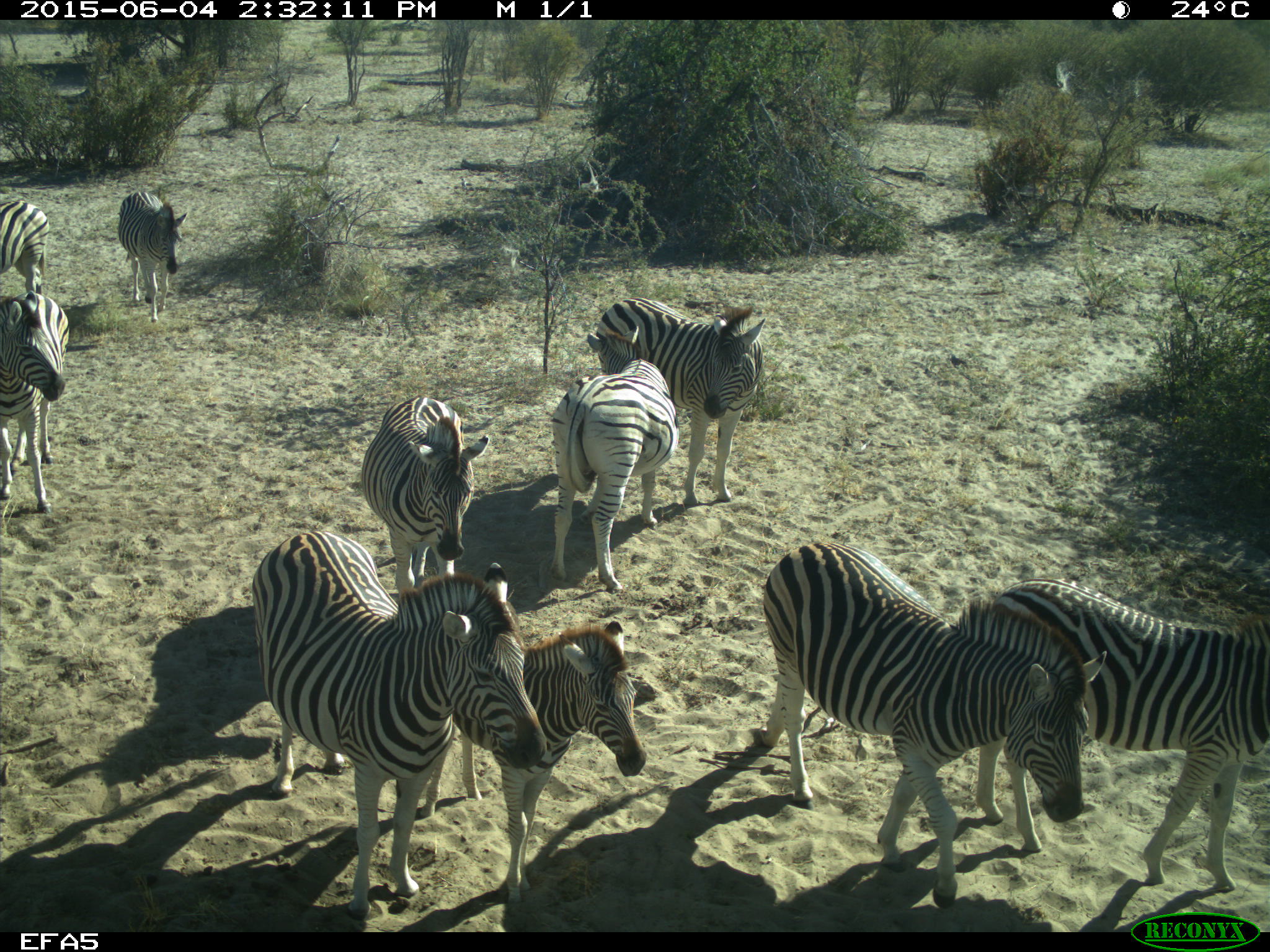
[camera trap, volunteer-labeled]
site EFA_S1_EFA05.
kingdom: Animalia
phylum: Chordata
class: Mammalia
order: Perissodactyla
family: Equidae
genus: Equus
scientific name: Equus quagga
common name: plains zebra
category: zebraplains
Zebraplains (plains zebra) (Equus quagga), count 10. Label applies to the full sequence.